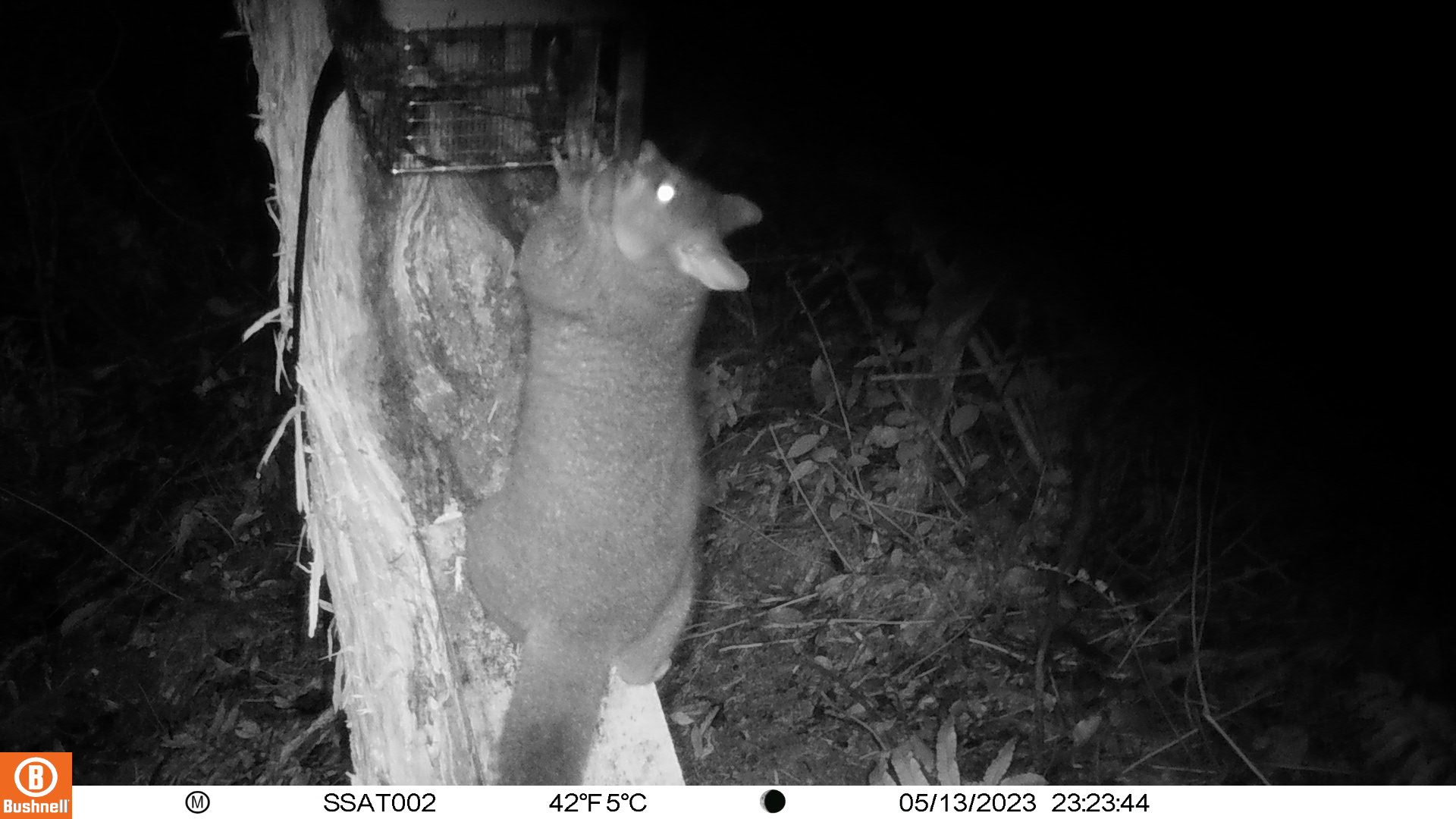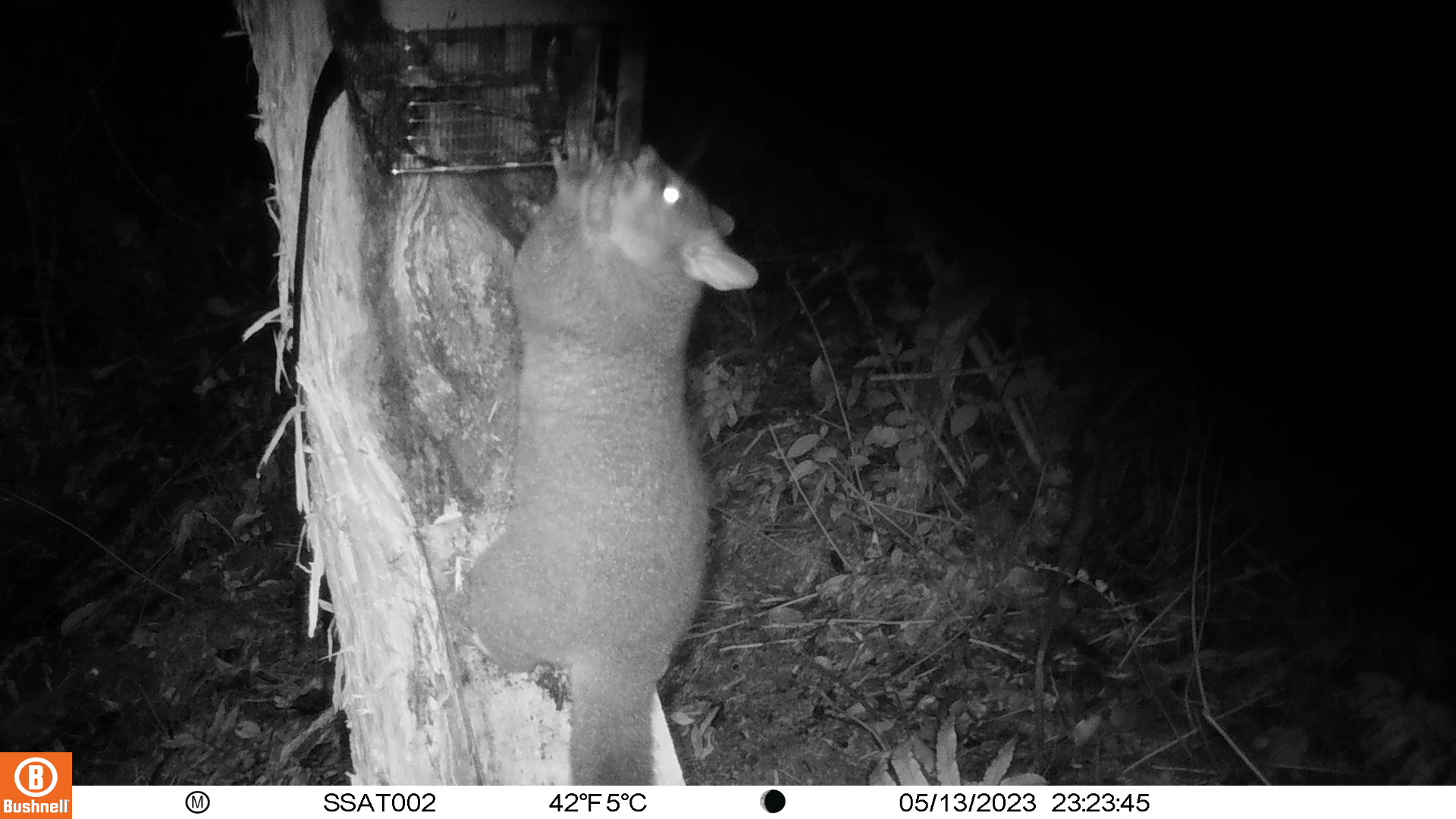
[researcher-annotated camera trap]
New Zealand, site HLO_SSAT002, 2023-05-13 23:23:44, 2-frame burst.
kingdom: Animalia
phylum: Chordata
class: Mammalia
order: Diprotodontia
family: Phalangeridae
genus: Trichosurus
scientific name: Trichosurus vulpecula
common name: common brushtail possum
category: possum